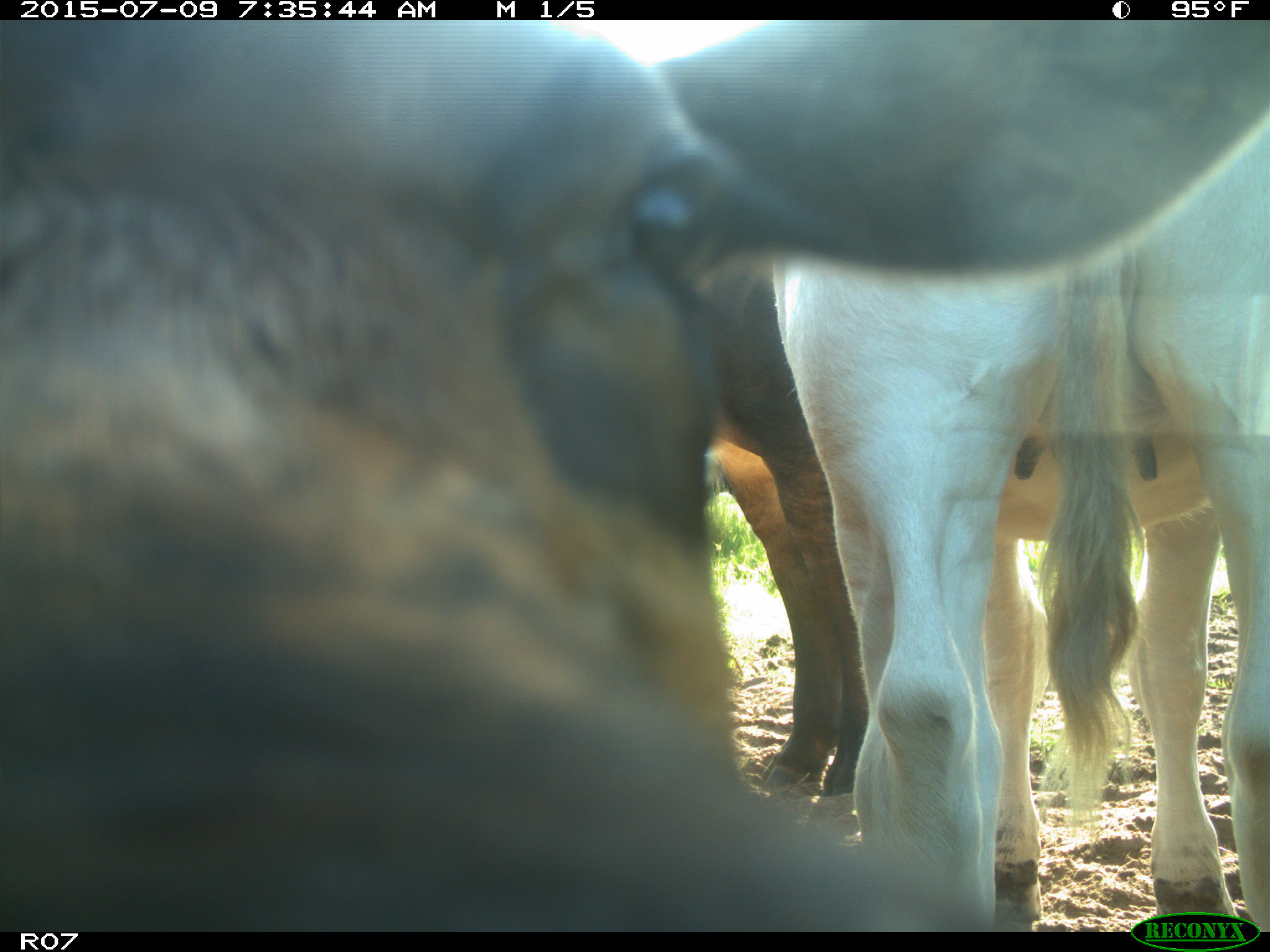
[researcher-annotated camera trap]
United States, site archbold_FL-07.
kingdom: Animalia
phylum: Chordata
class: Mammalia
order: Artiodactyla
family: Bovidae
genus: Bos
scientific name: Bos taurus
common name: domestic cow